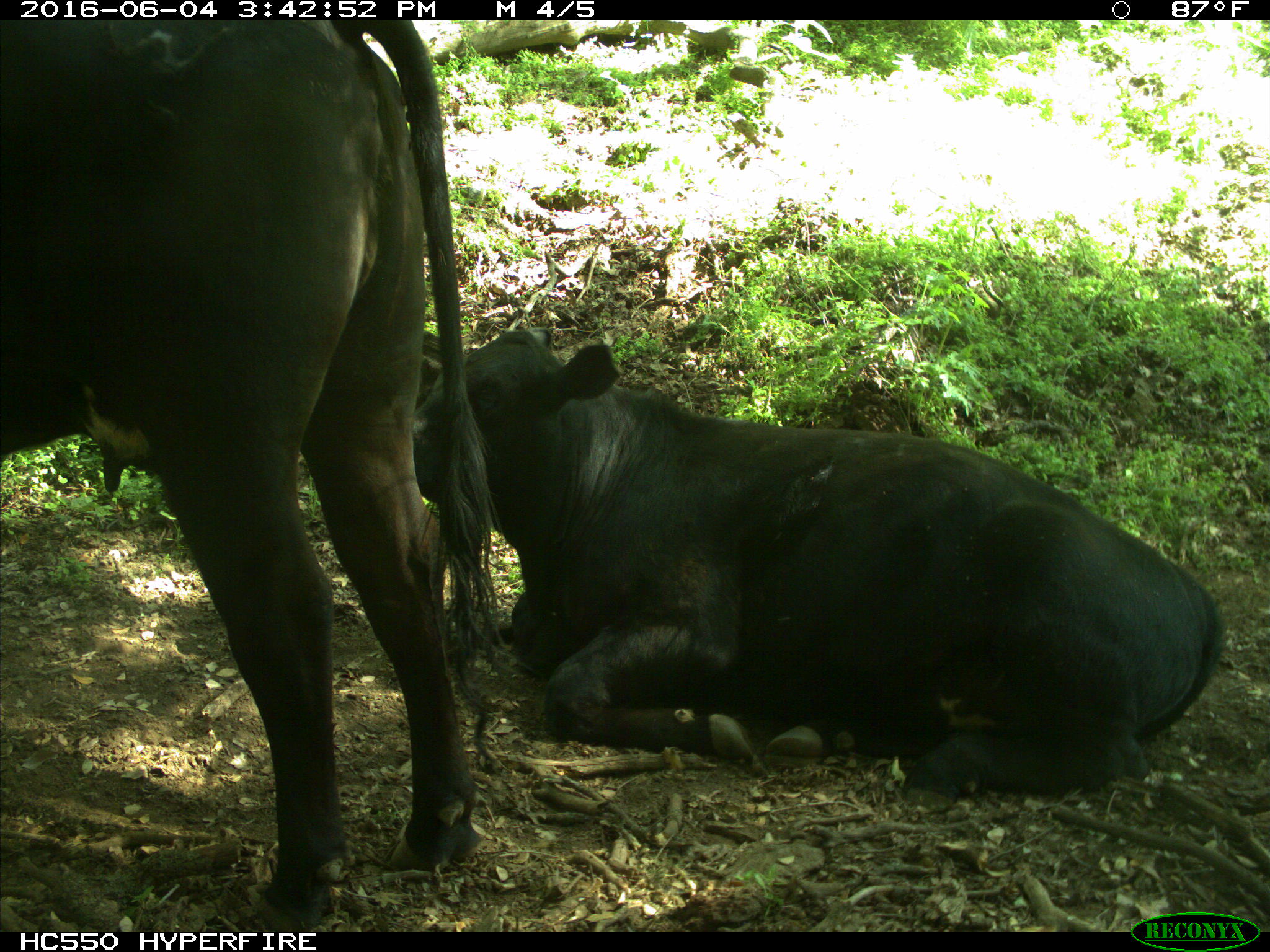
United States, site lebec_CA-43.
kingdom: Animalia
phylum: Chordata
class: Mammalia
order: Artiodactyla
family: Bovidae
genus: Bos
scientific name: Bos taurus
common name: domestic cow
Bos taurus (domestic cow).